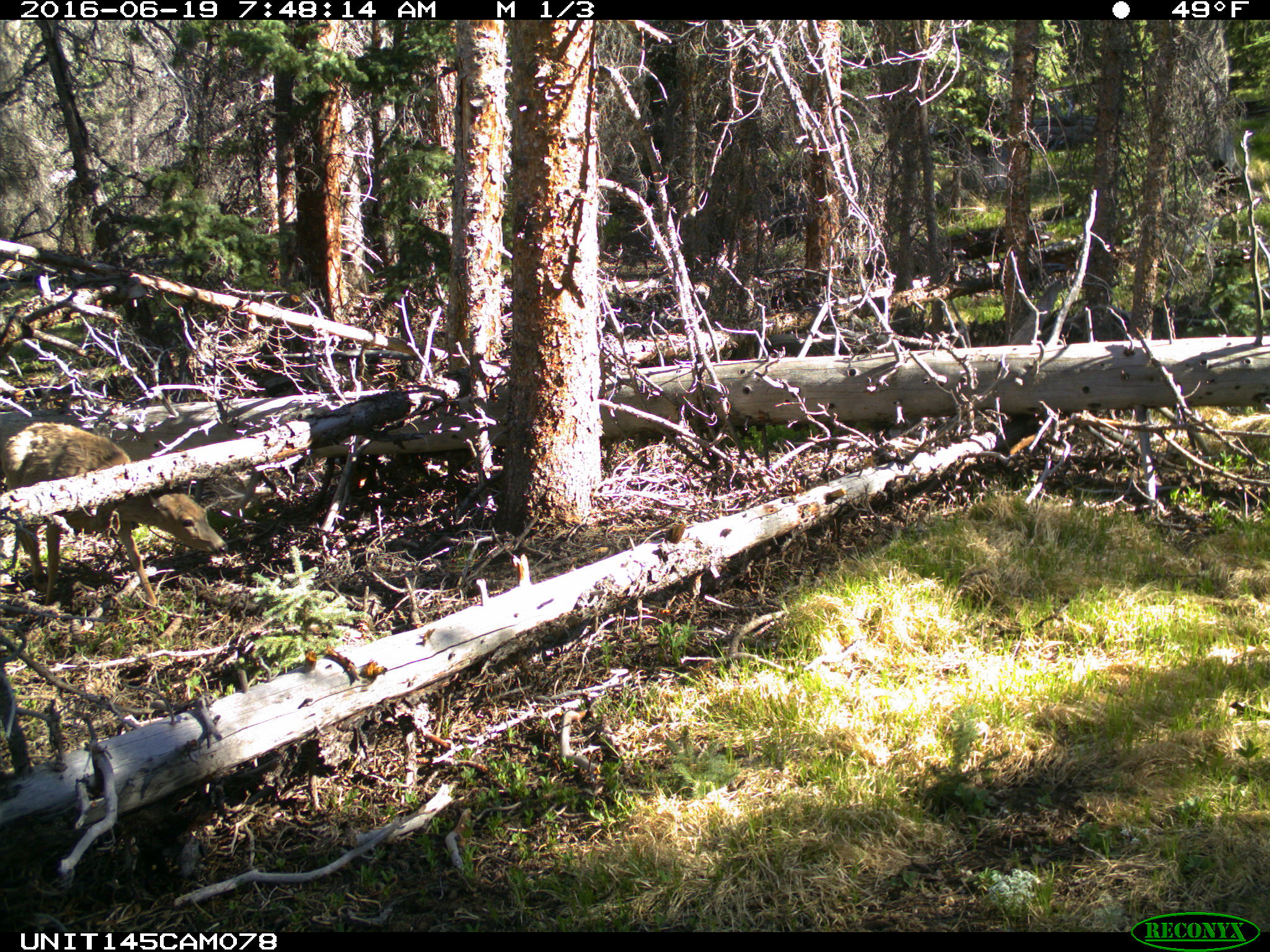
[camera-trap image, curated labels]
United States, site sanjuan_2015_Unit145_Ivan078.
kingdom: Animalia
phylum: Chordata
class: Mammalia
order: Artiodactyla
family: Cervidae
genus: Odocoileus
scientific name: Odocoileus hemionus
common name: mule deer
Odocoileus hemionus (mule deer).